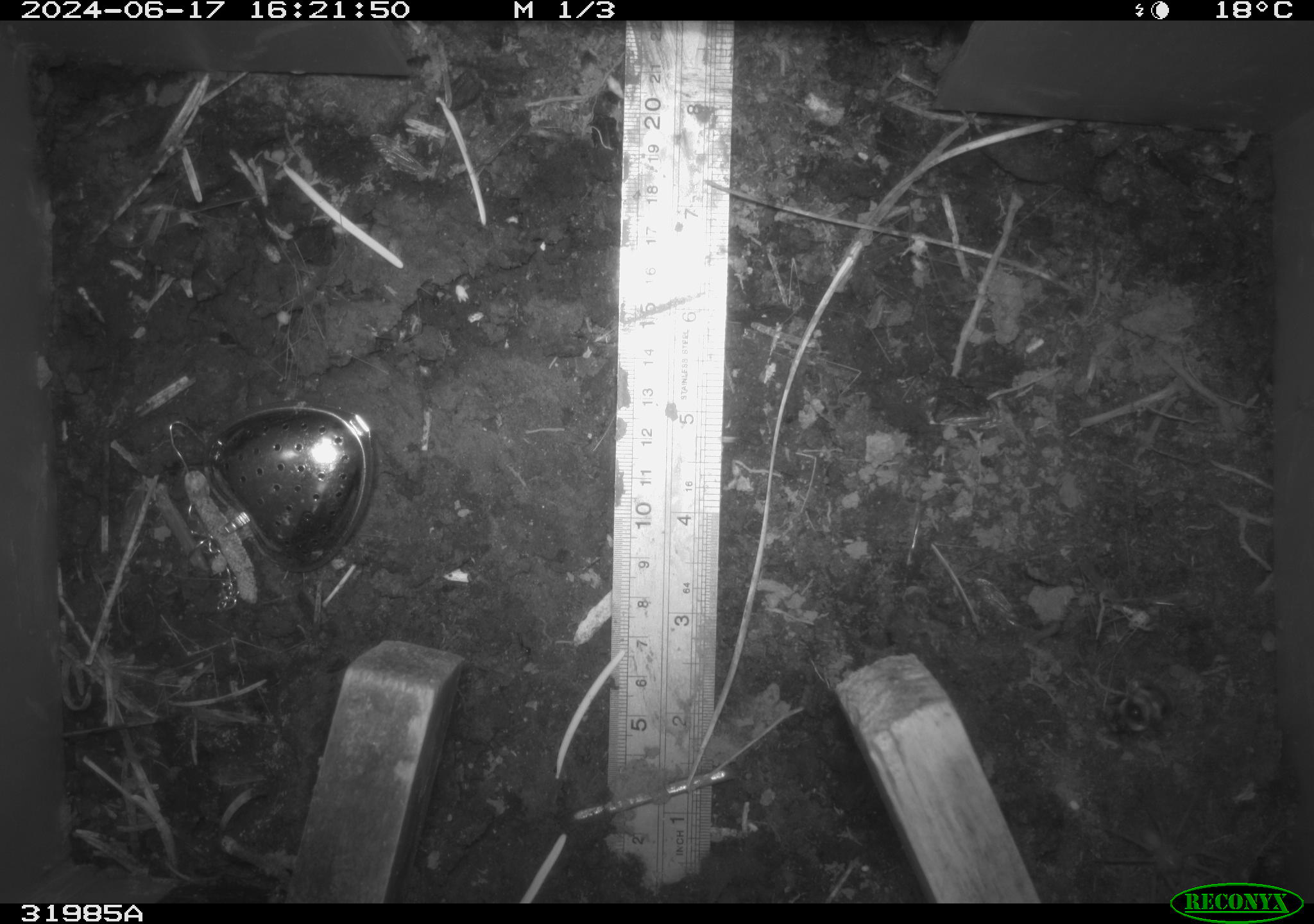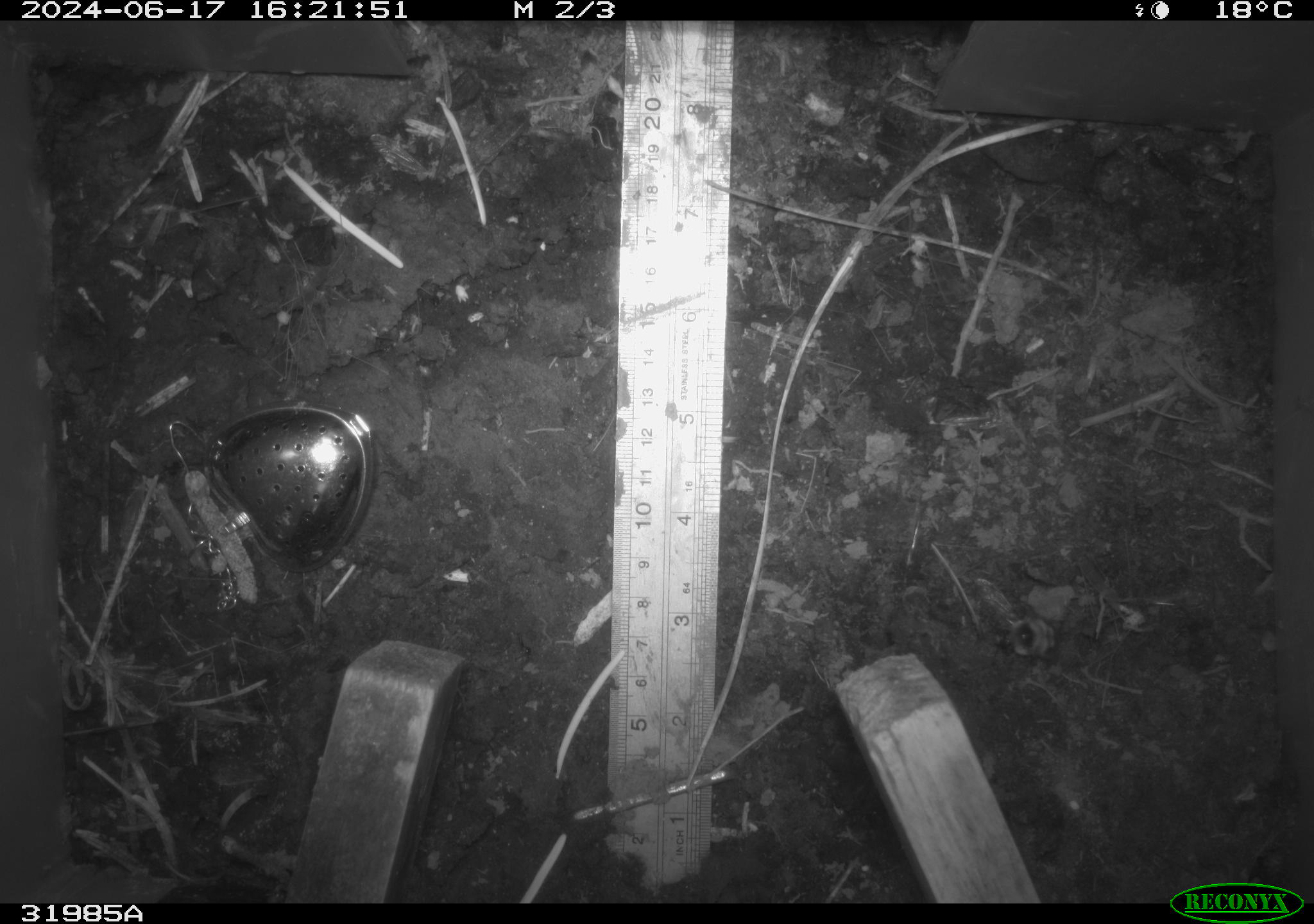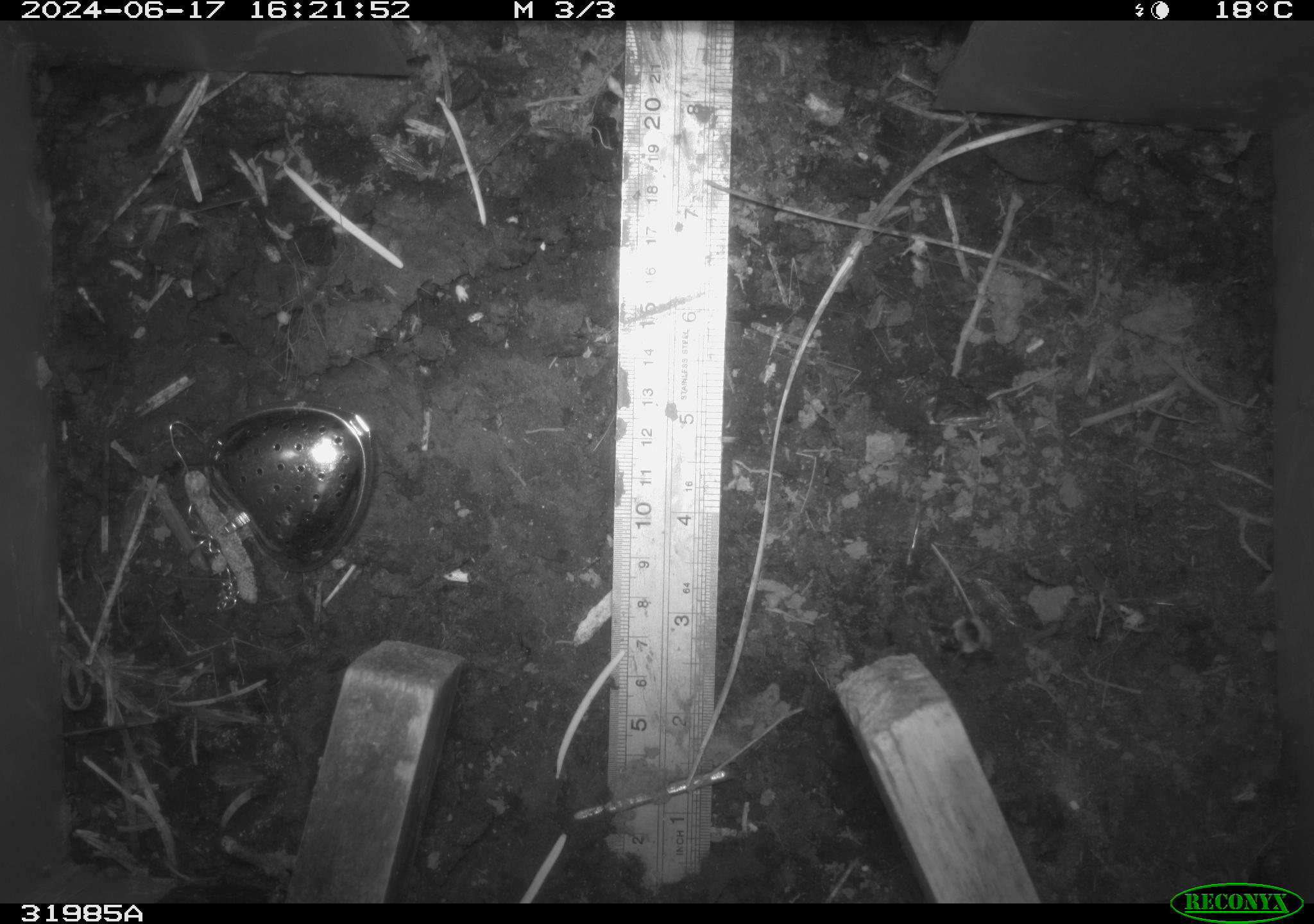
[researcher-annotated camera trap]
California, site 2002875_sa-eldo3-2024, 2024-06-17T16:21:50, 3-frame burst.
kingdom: Animalia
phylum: Arthropoda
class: Insecta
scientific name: Insecta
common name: insect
Insect (Insecta).